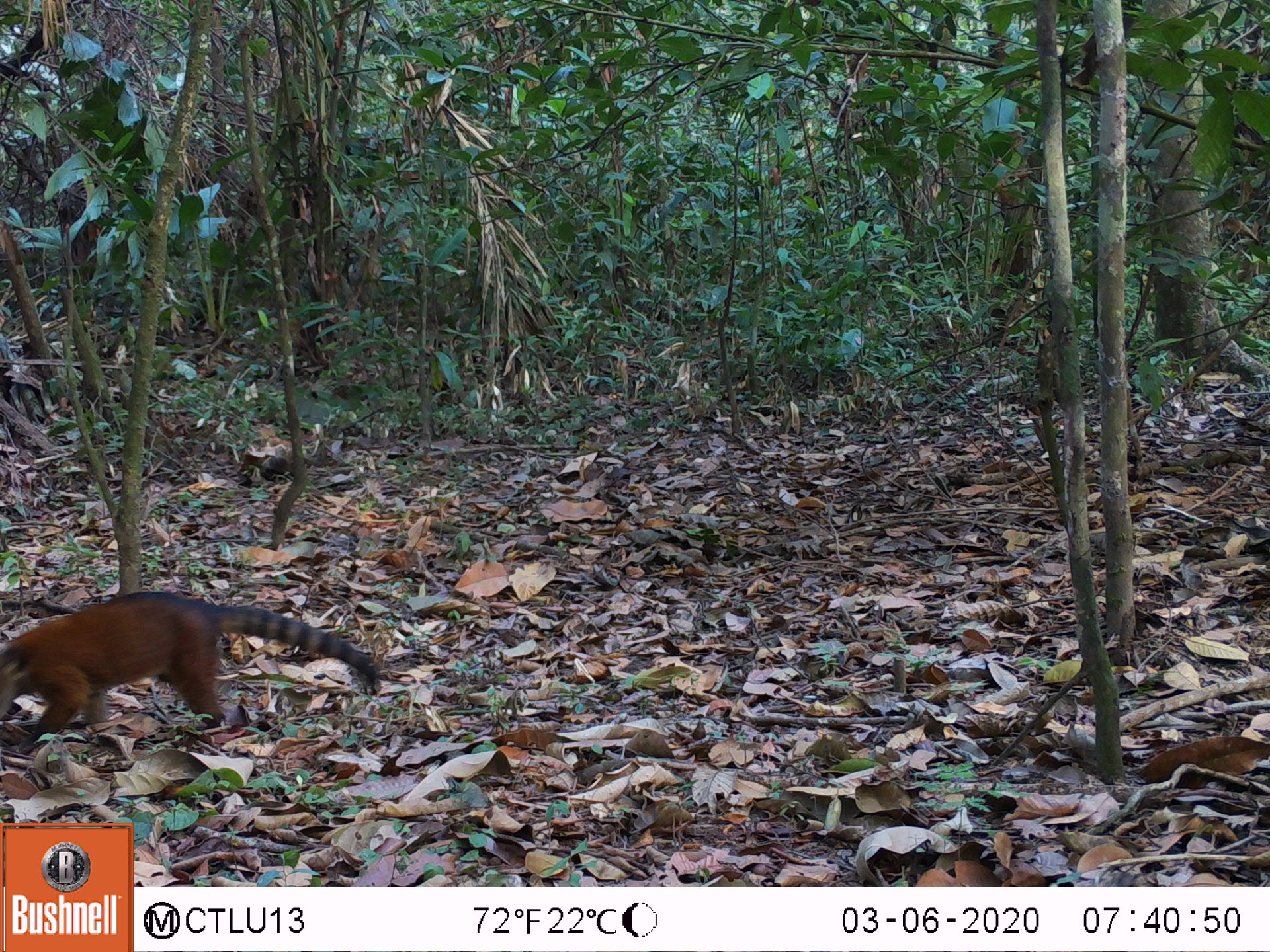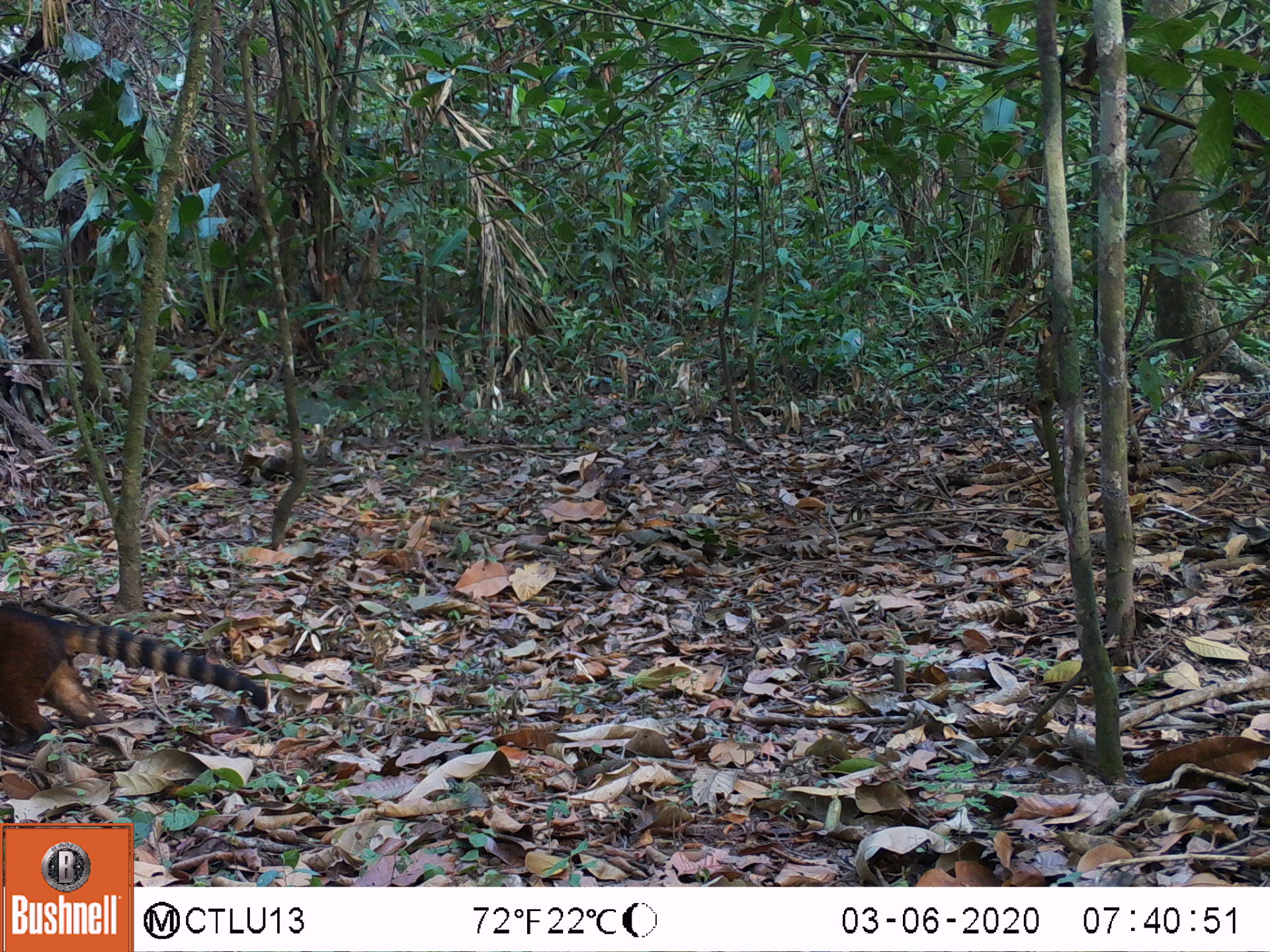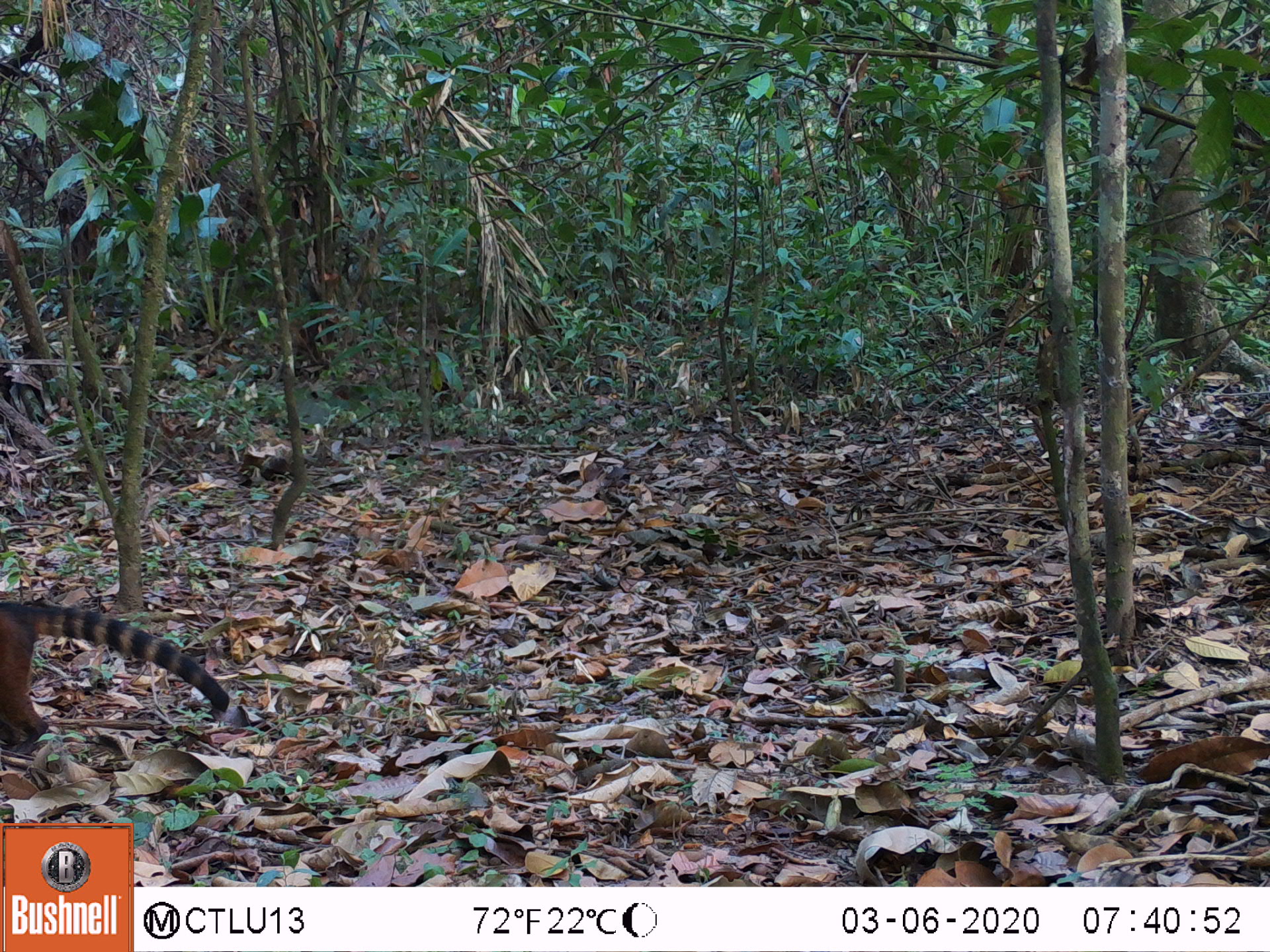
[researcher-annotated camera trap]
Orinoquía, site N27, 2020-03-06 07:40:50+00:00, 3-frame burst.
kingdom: Animalia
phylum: Chordata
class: Mammalia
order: Carnivora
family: Procyonidae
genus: Nasua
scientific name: Nasua nasua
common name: south american coati